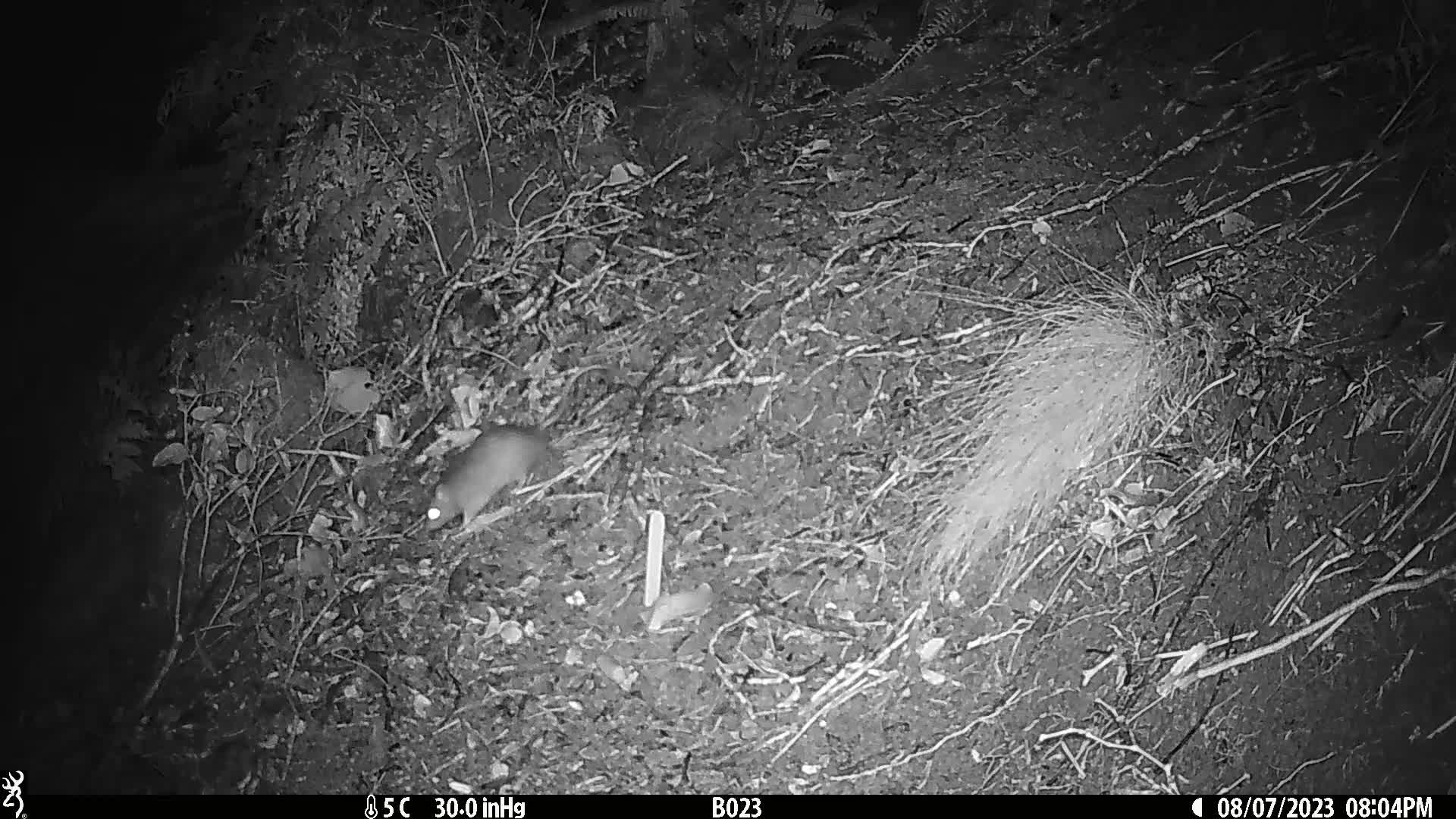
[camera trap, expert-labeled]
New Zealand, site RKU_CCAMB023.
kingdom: Animalia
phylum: Chordata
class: Mammalia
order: Rodentia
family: Muridae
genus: Rattus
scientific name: Rattus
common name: rat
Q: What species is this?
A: Rat (Rattus).